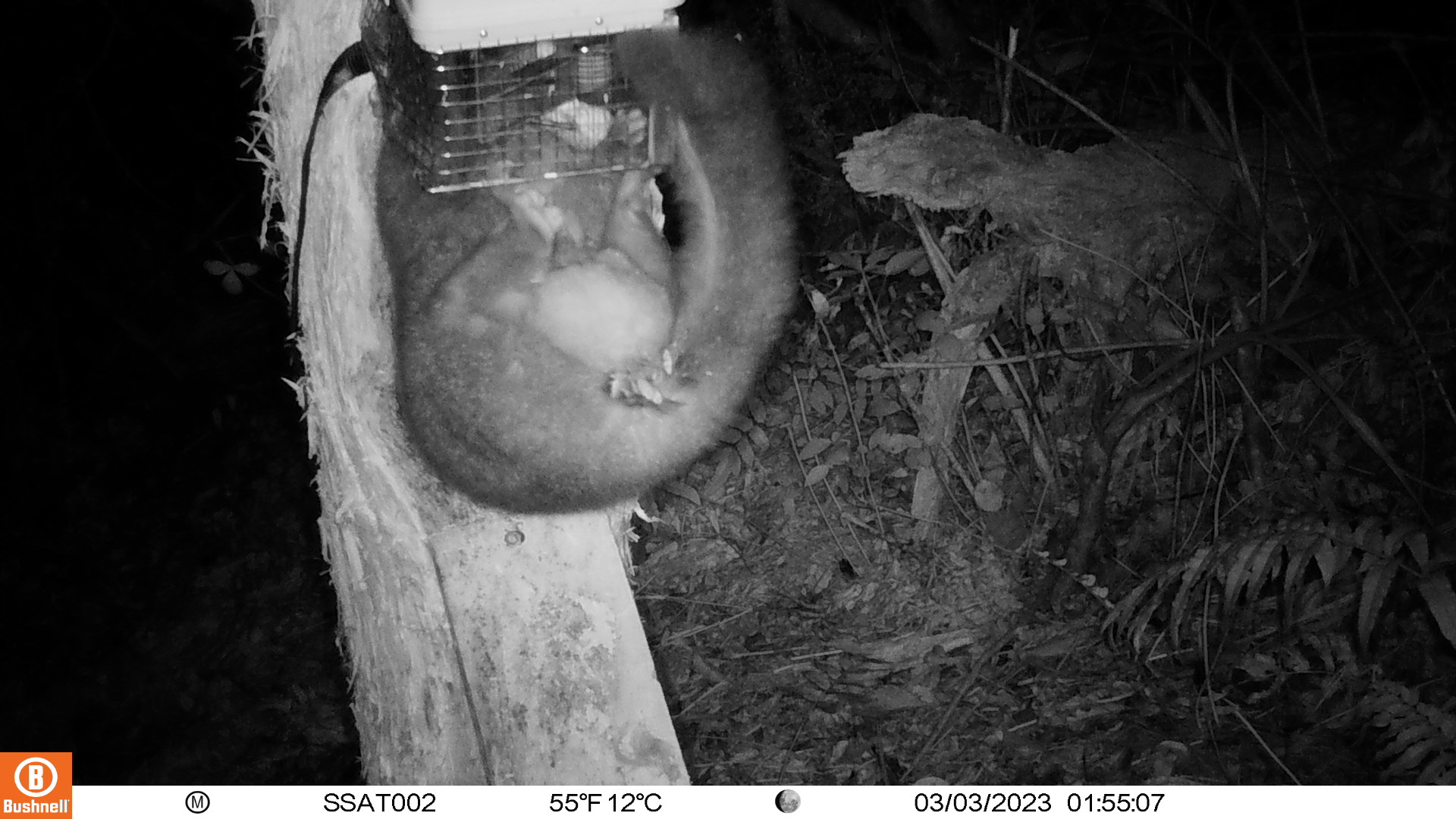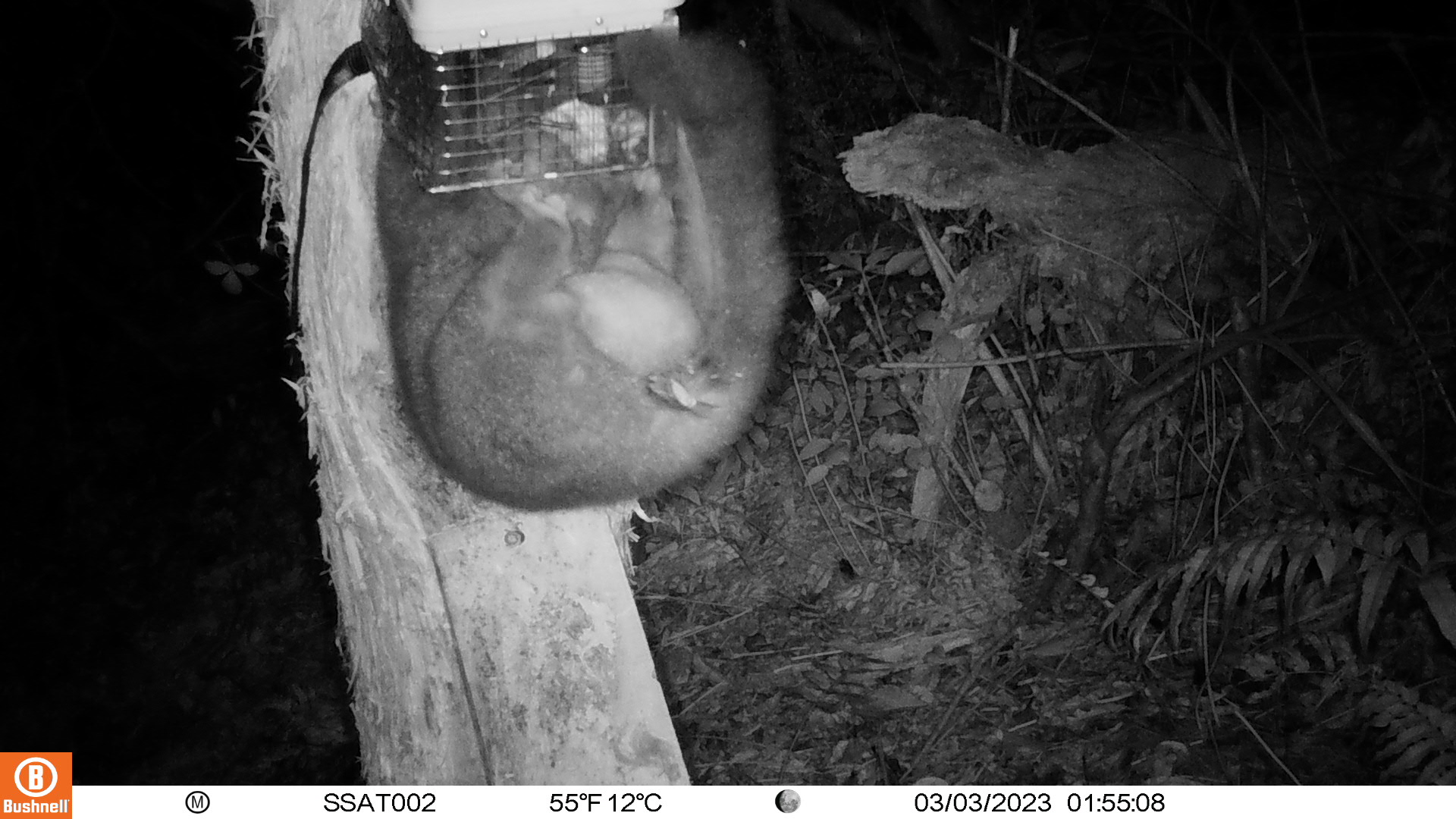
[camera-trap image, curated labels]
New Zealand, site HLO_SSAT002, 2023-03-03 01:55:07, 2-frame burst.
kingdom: Animalia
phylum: Chordata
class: Mammalia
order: Diprotodontia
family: Phalangeridae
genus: Trichosurus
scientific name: Trichosurus vulpecula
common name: common brushtail possum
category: possum